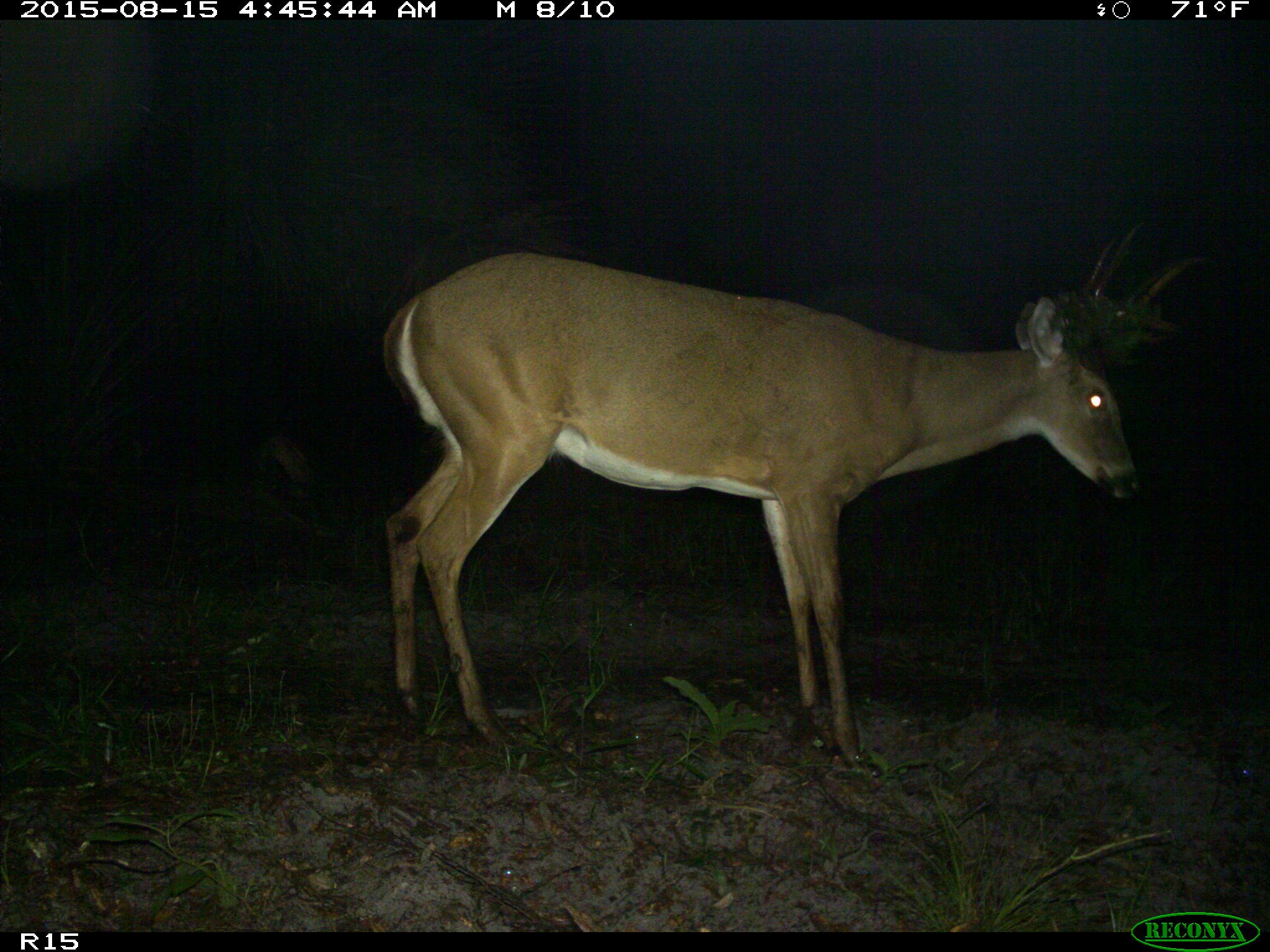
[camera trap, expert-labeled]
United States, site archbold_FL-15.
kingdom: Animalia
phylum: Chordata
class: Mammalia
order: Artiodactyla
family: Cervidae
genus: Odocoileus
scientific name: Odocoileus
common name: deer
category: unidentified deer